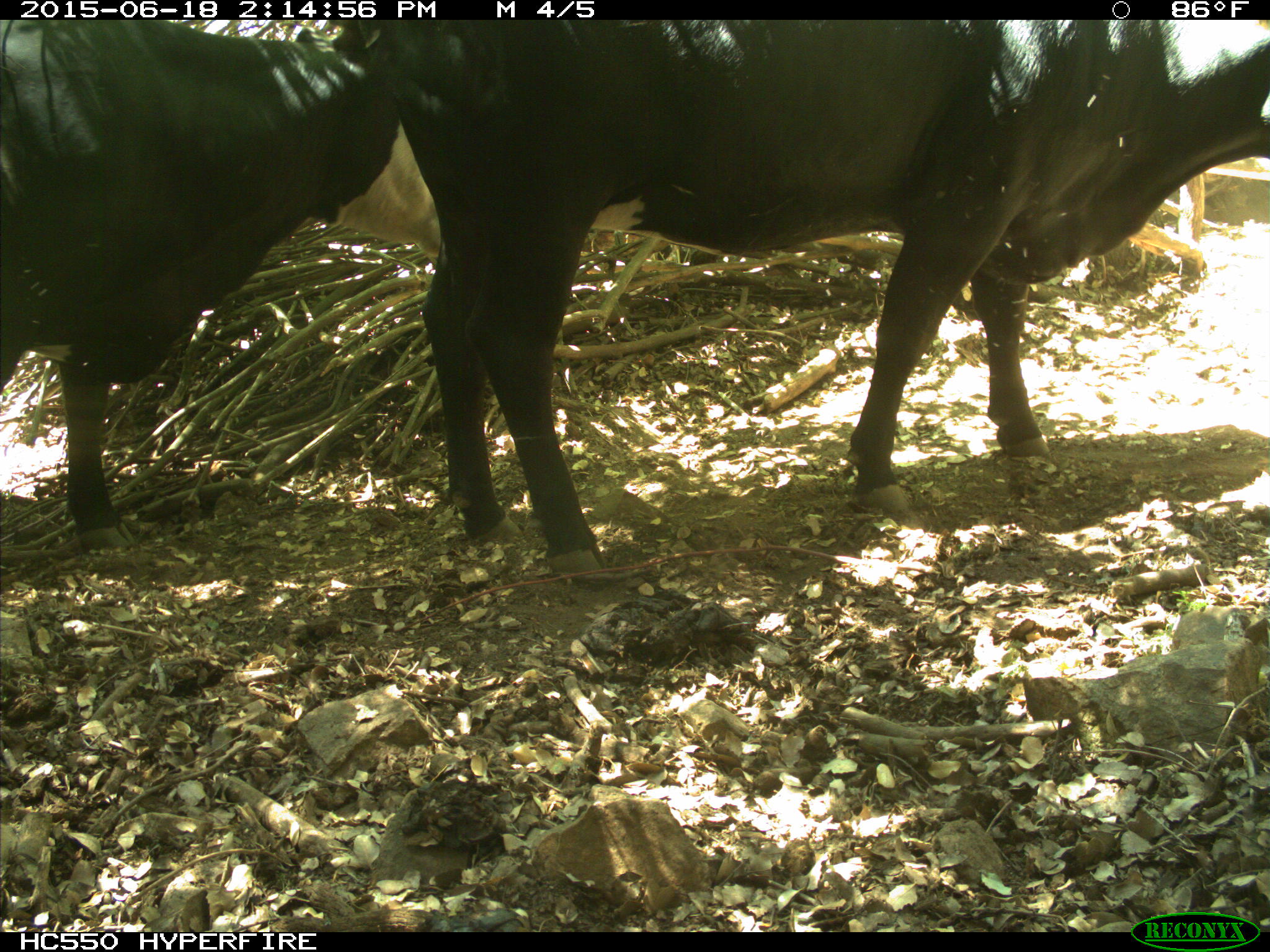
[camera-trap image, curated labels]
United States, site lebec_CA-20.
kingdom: Animalia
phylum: Chordata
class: Mammalia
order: Artiodactyla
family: Bovidae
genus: Bos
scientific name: Bos taurus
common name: domestic cow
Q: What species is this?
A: Bos taurus (domestic cow).